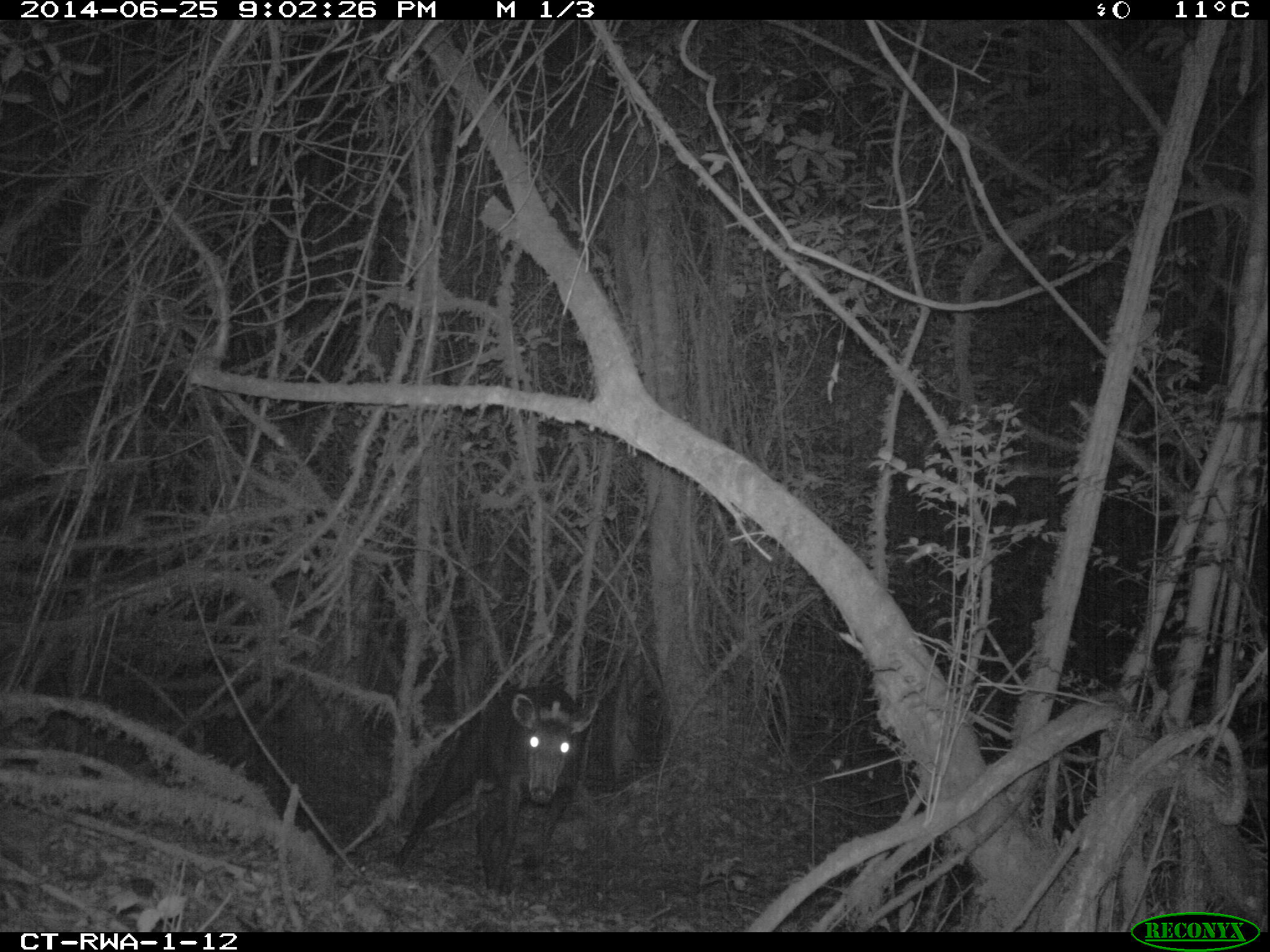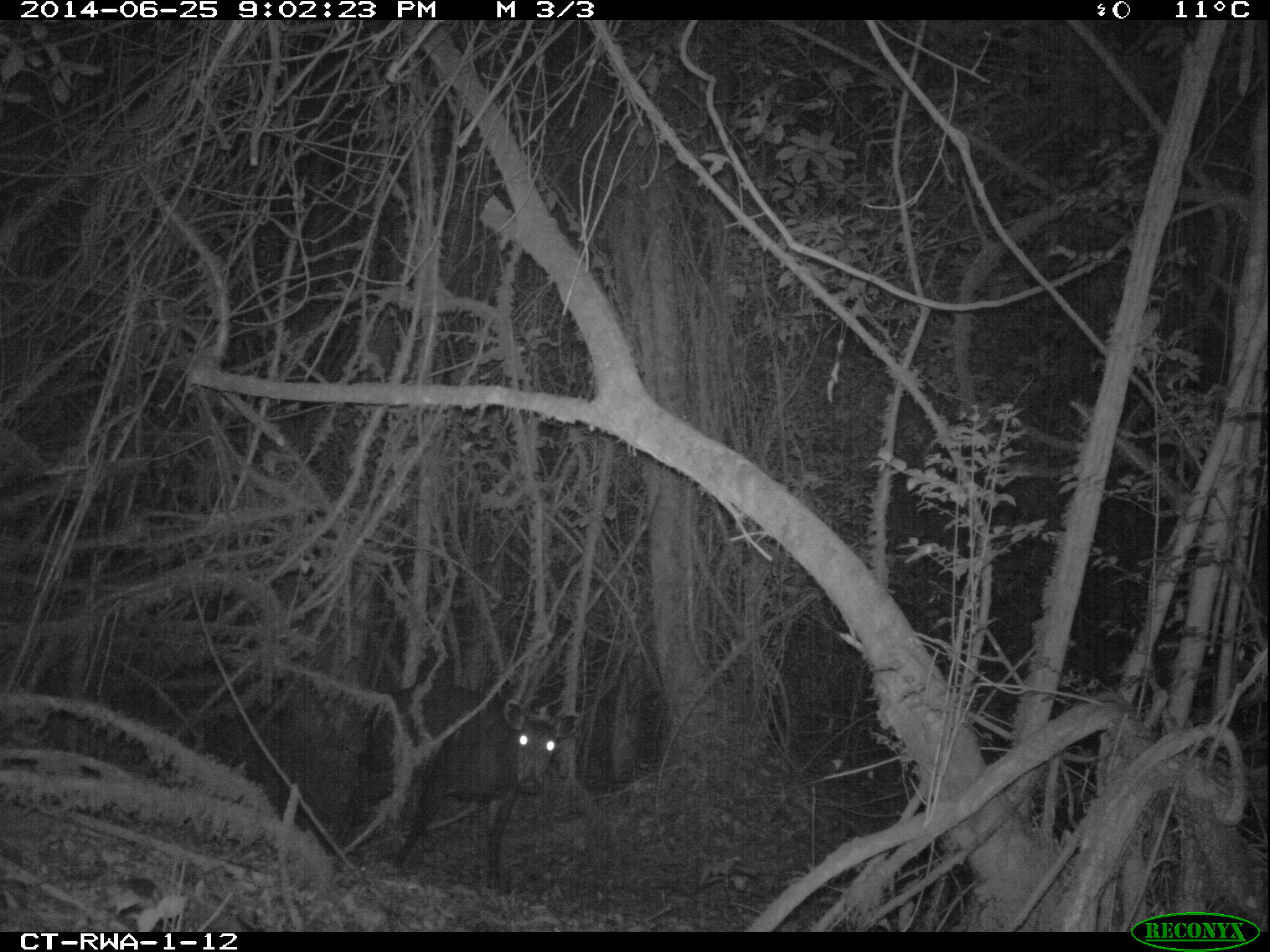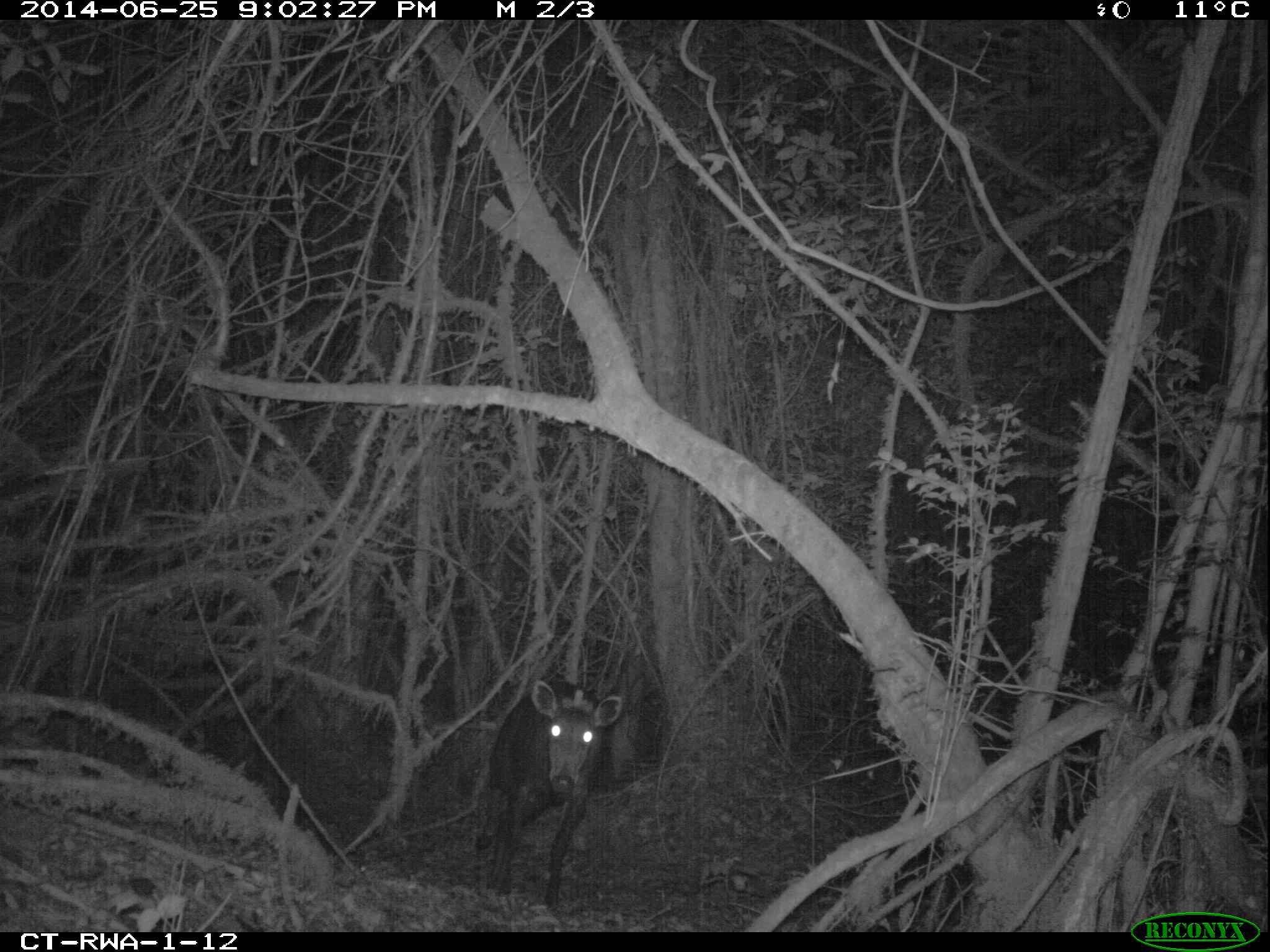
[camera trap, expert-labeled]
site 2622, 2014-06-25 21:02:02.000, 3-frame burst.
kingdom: Animalia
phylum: Chordata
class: Mammalia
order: Artiodactyla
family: Bovidae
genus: Cephalophus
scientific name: Cephalophus silvicultor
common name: light-backed duiker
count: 1